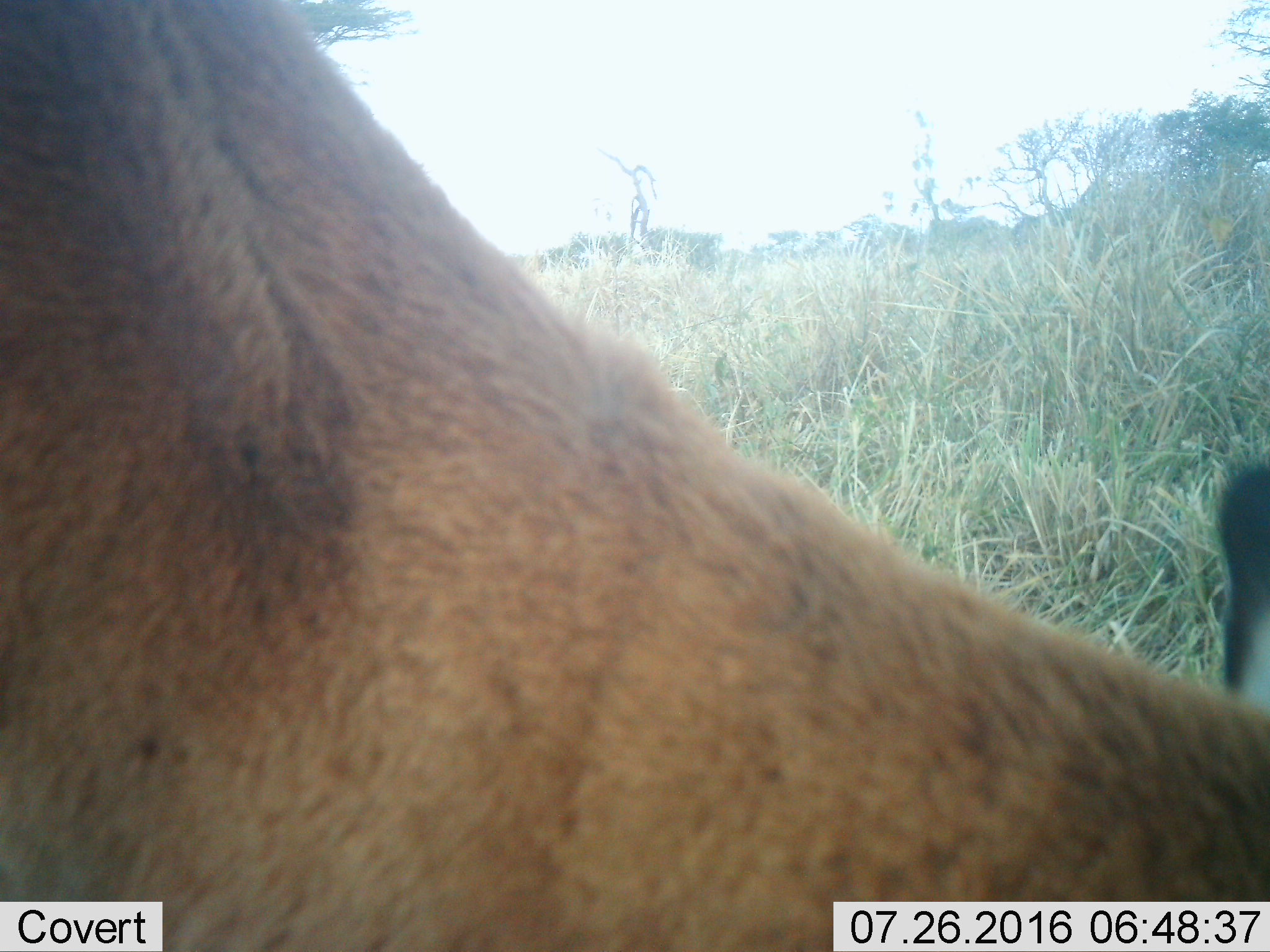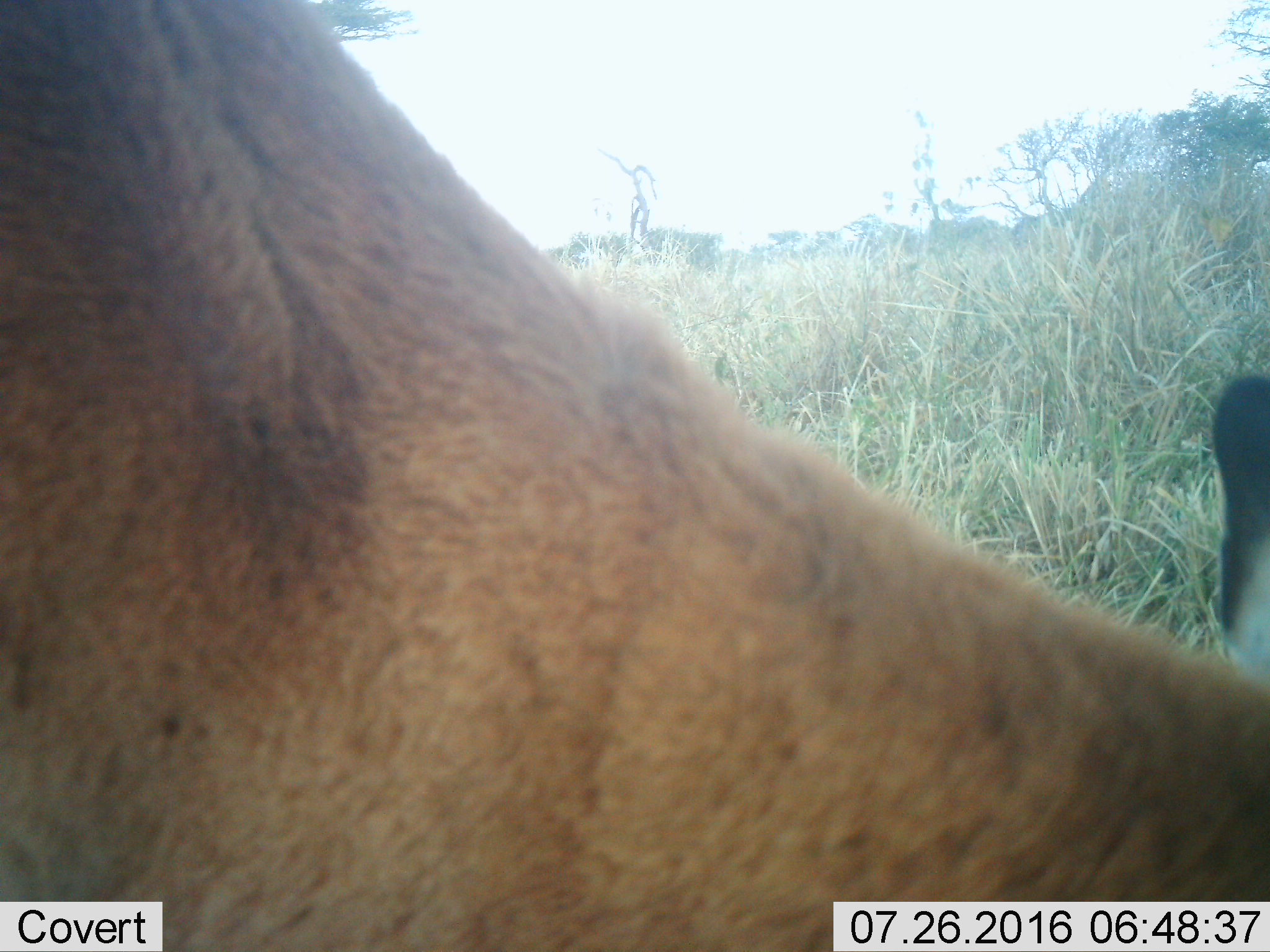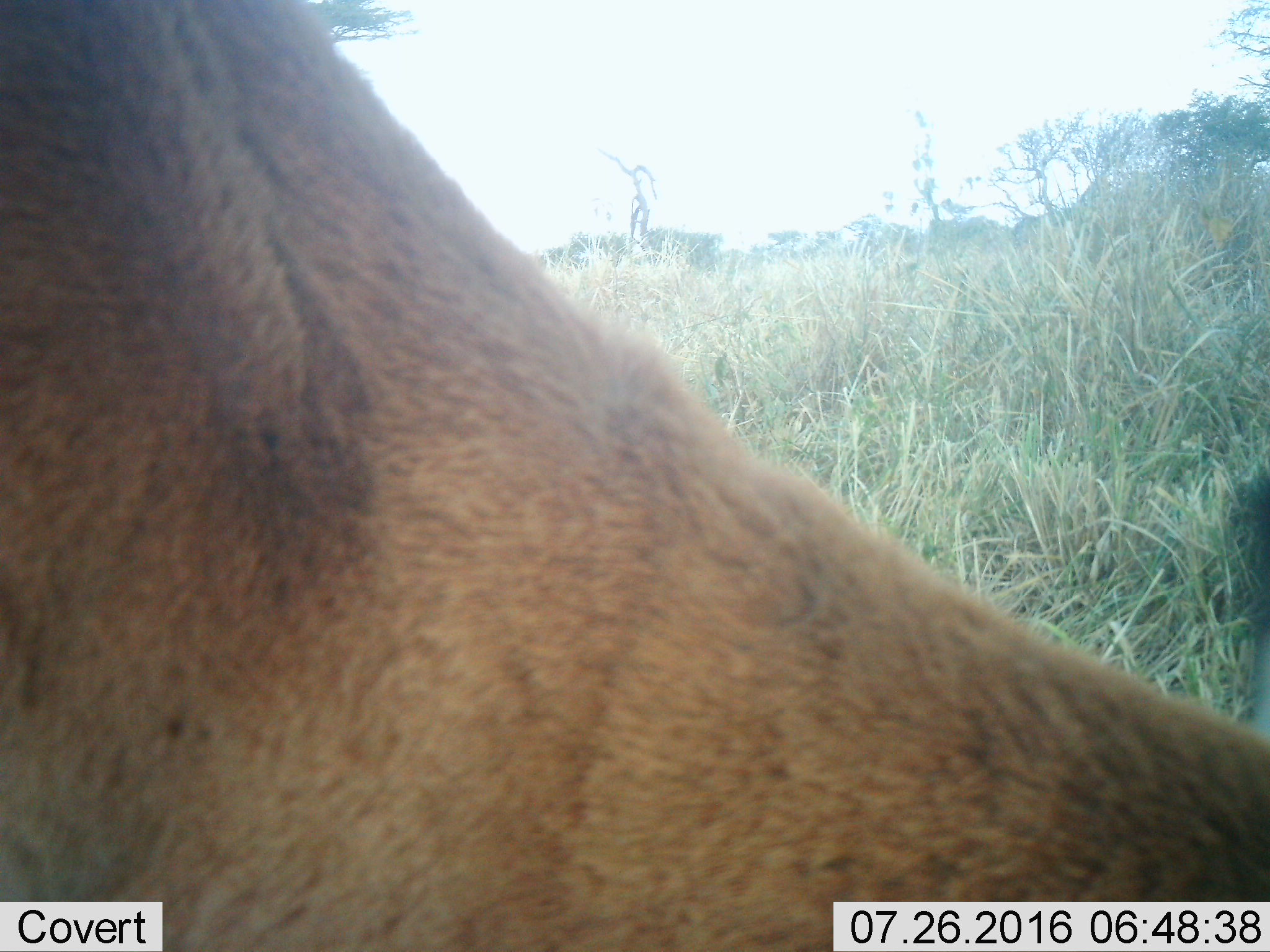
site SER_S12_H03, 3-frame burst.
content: unidentified animal